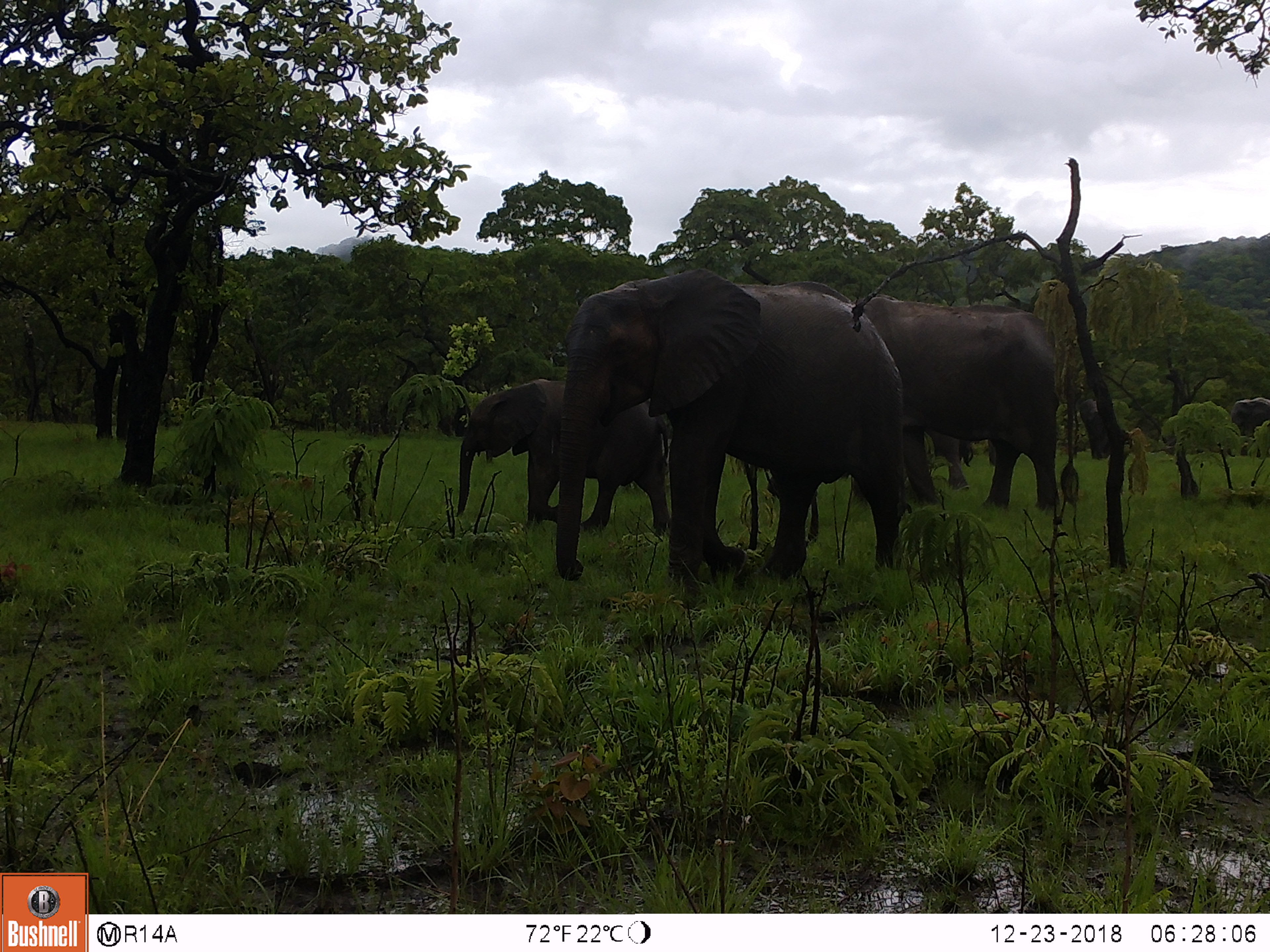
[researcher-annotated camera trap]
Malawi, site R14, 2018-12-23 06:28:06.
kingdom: Animalia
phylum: Chordata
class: Mammalia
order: Proboscidea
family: Elephantidae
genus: Loxodonta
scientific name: Loxodonta africana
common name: african savanna elephant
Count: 3.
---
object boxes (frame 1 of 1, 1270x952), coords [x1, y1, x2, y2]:
african savanna elephant: [555, 262, 911, 591]; [845, 289, 1072, 517]; [443, 373, 679, 534]